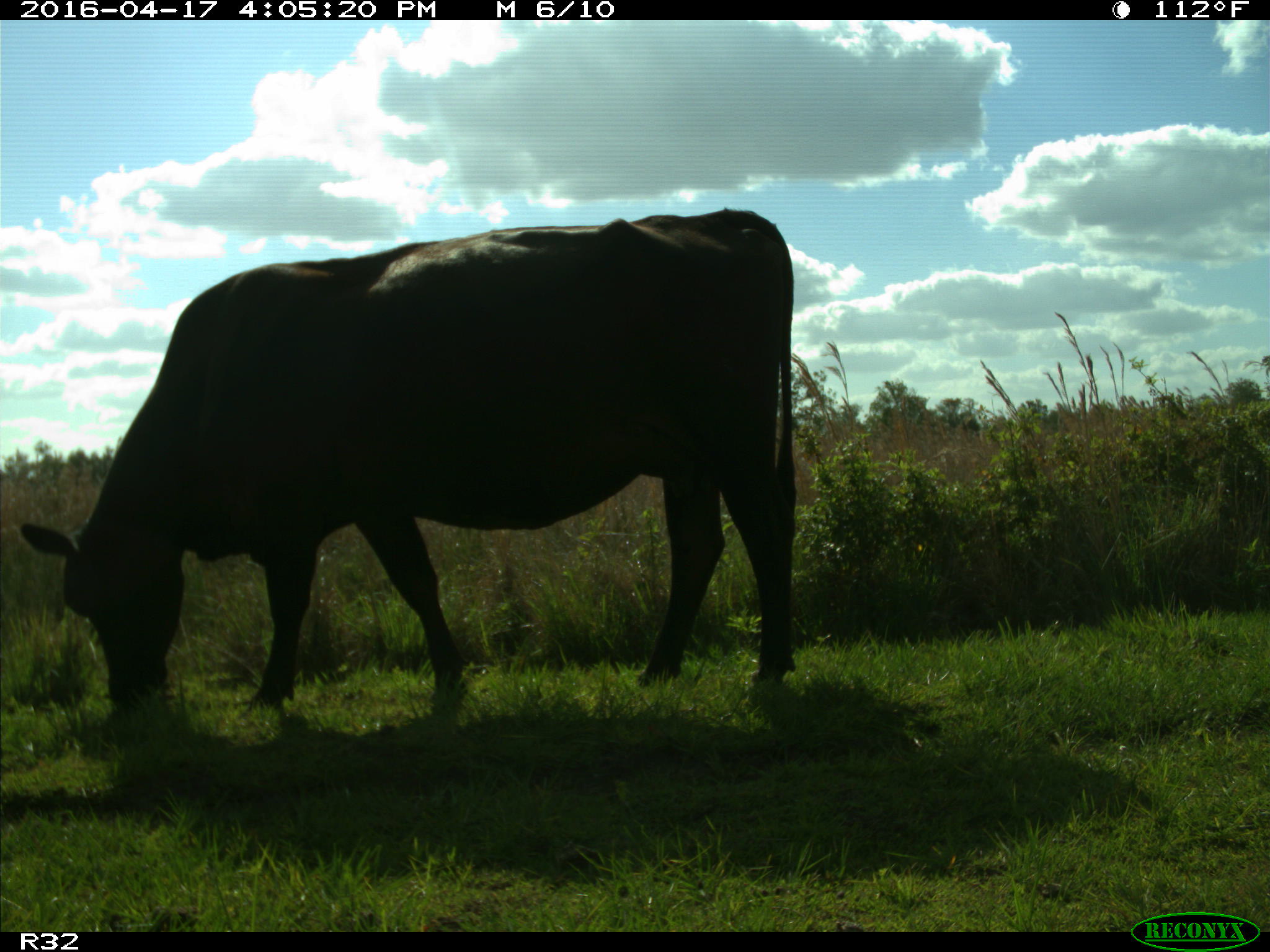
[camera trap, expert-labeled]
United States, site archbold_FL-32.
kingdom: Animalia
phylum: Chordata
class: Mammalia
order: Artiodactyla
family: Bovidae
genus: Bos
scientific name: Bos taurus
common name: domestic cow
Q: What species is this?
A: Bos taurus (domestic cow).